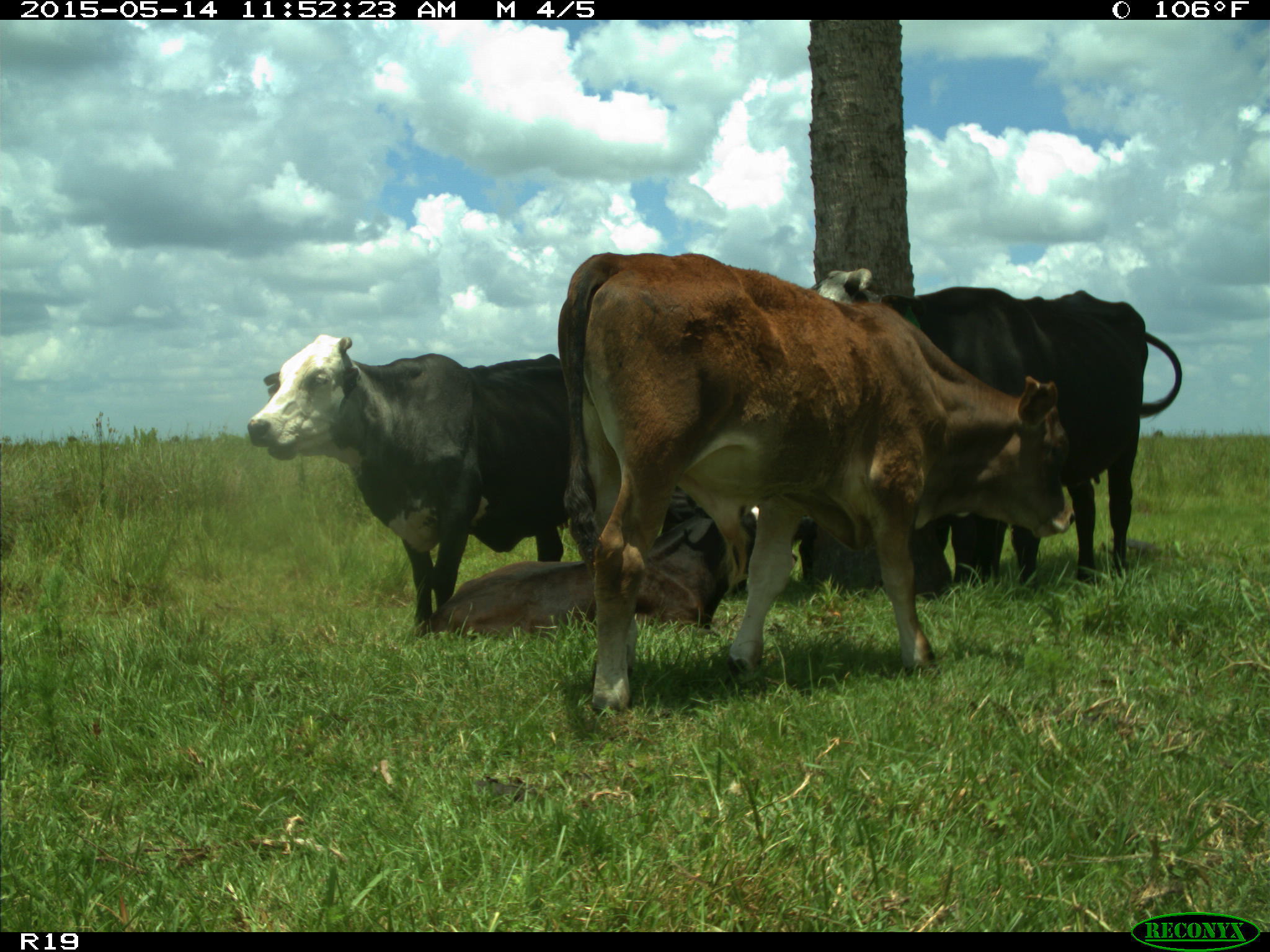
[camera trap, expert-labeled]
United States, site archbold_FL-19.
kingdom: Animalia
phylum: Chordata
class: Mammalia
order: Artiodactyla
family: Bovidae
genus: Bos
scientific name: Bos taurus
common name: domestic cow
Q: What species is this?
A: Bos taurus (domestic cow).